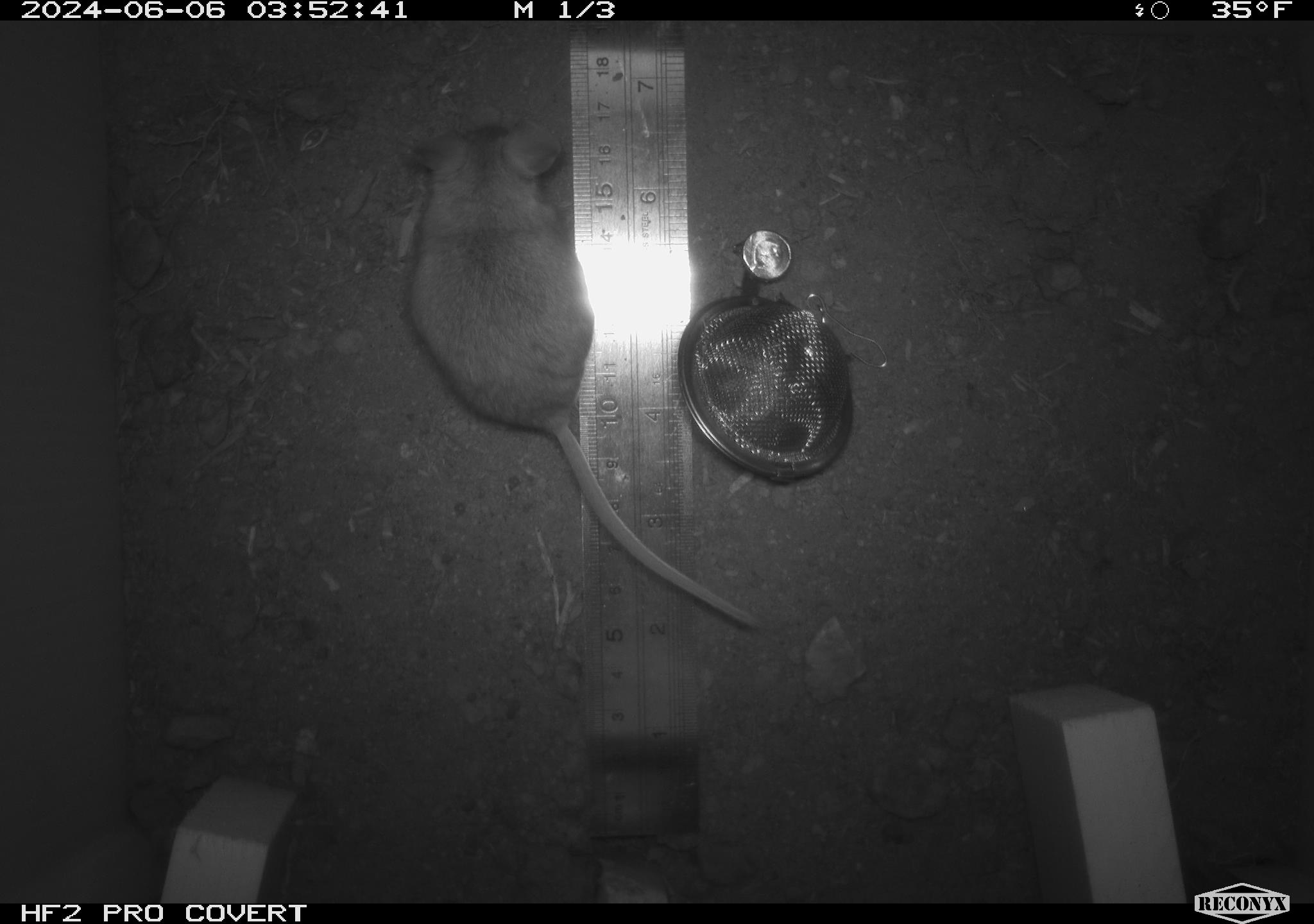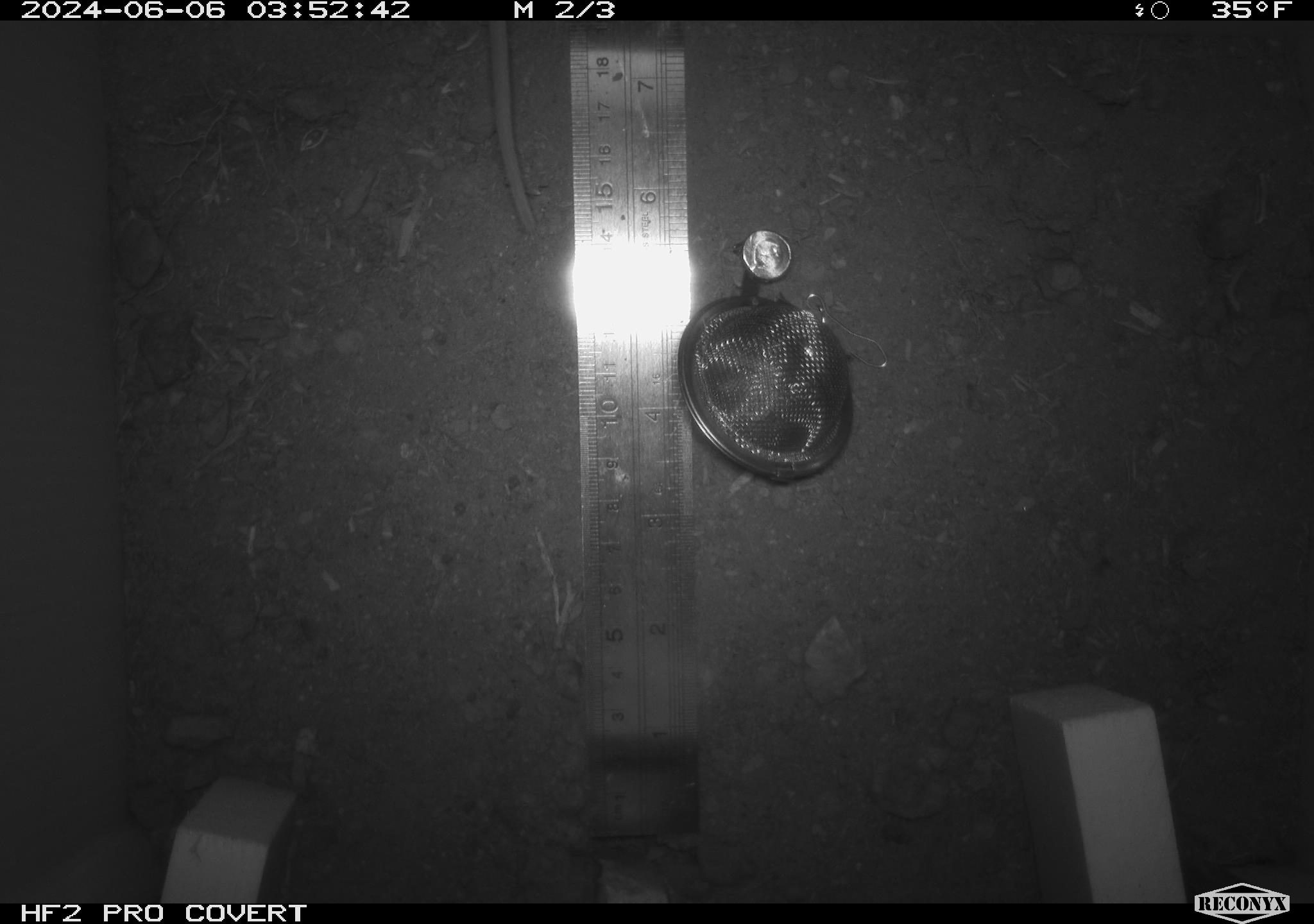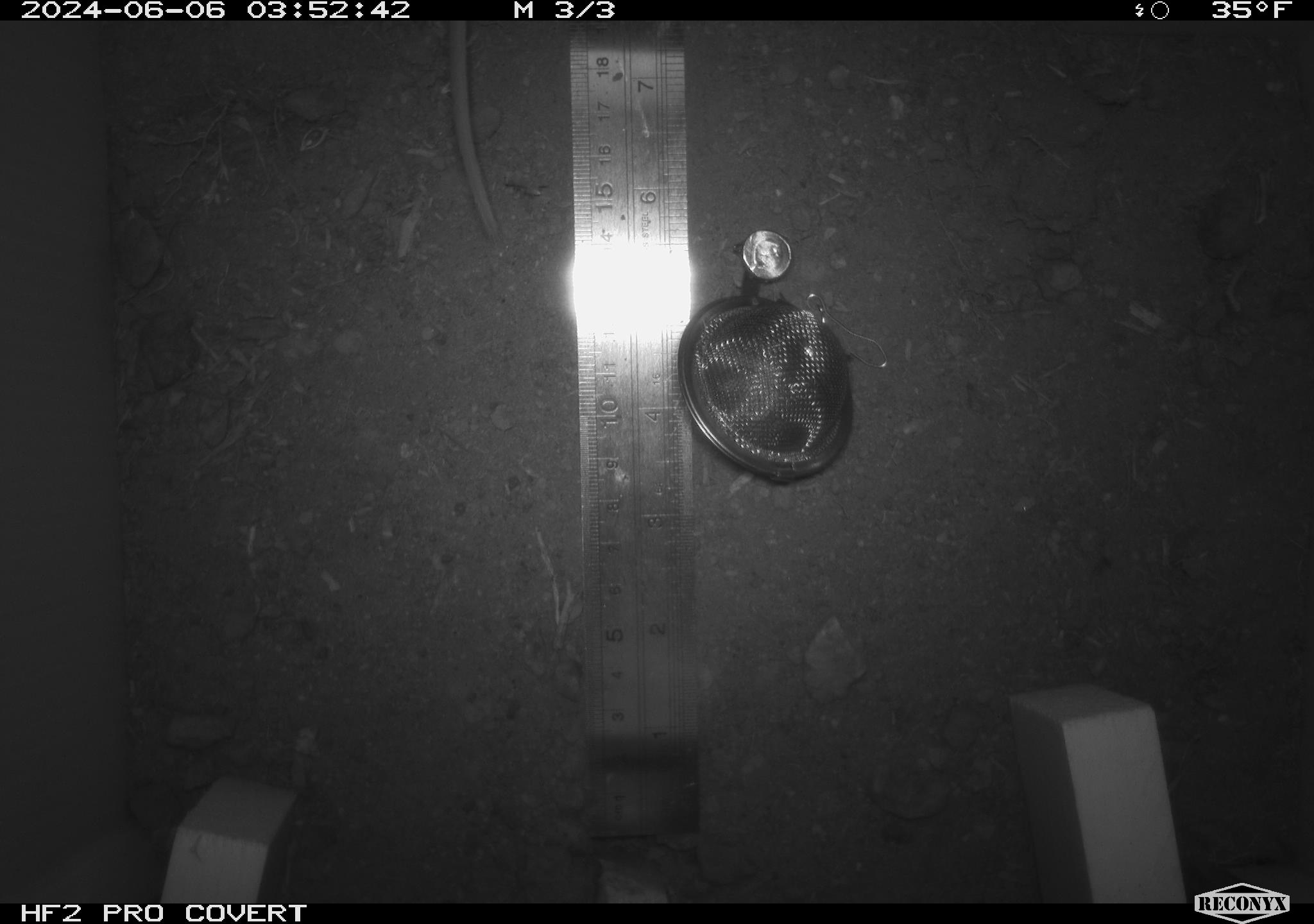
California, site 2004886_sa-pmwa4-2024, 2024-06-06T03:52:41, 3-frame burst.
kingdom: Animalia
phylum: Chordata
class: Mammalia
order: Rodentia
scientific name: Rodentia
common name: mouse species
Mouse species (Rodentia).